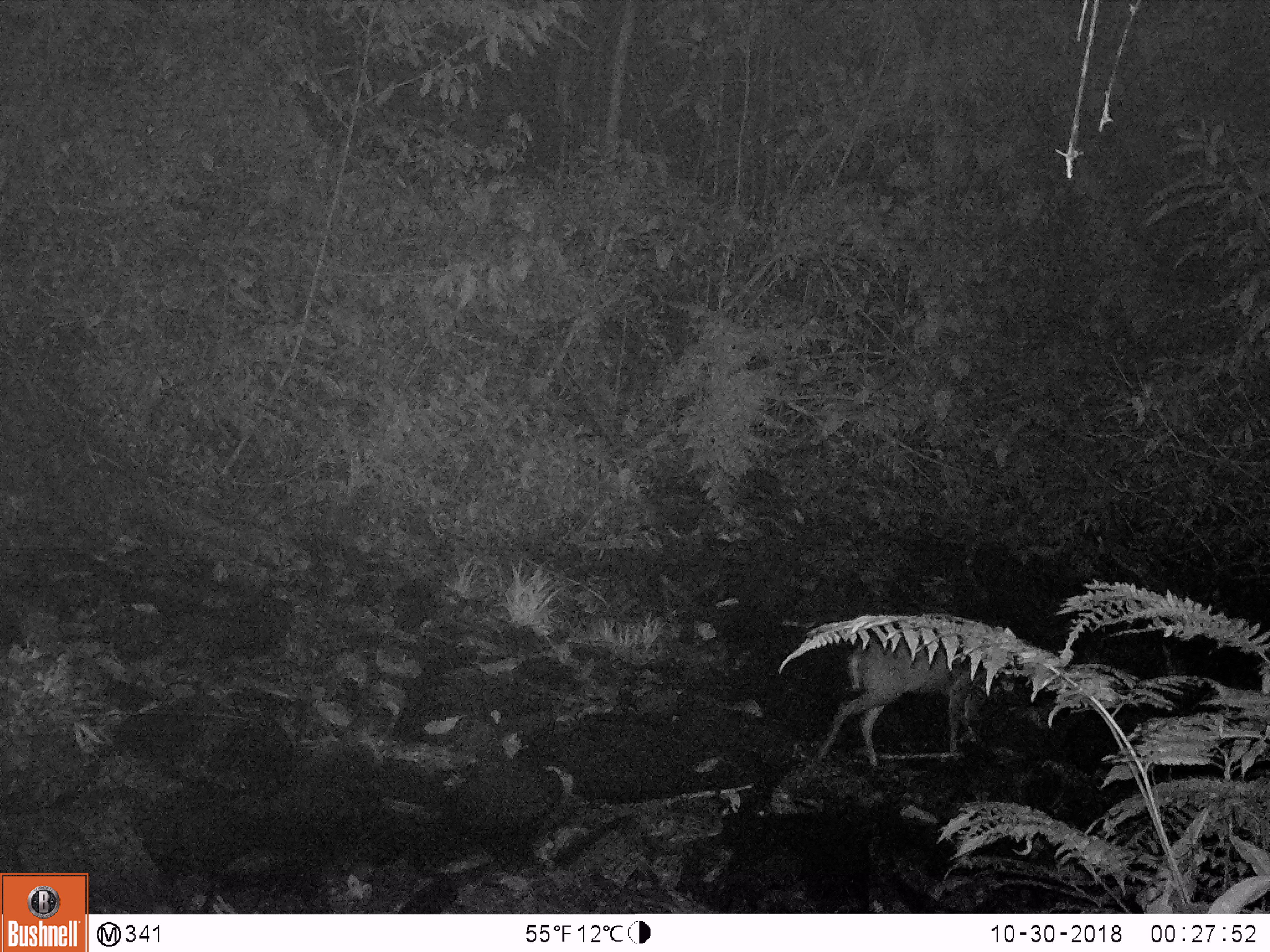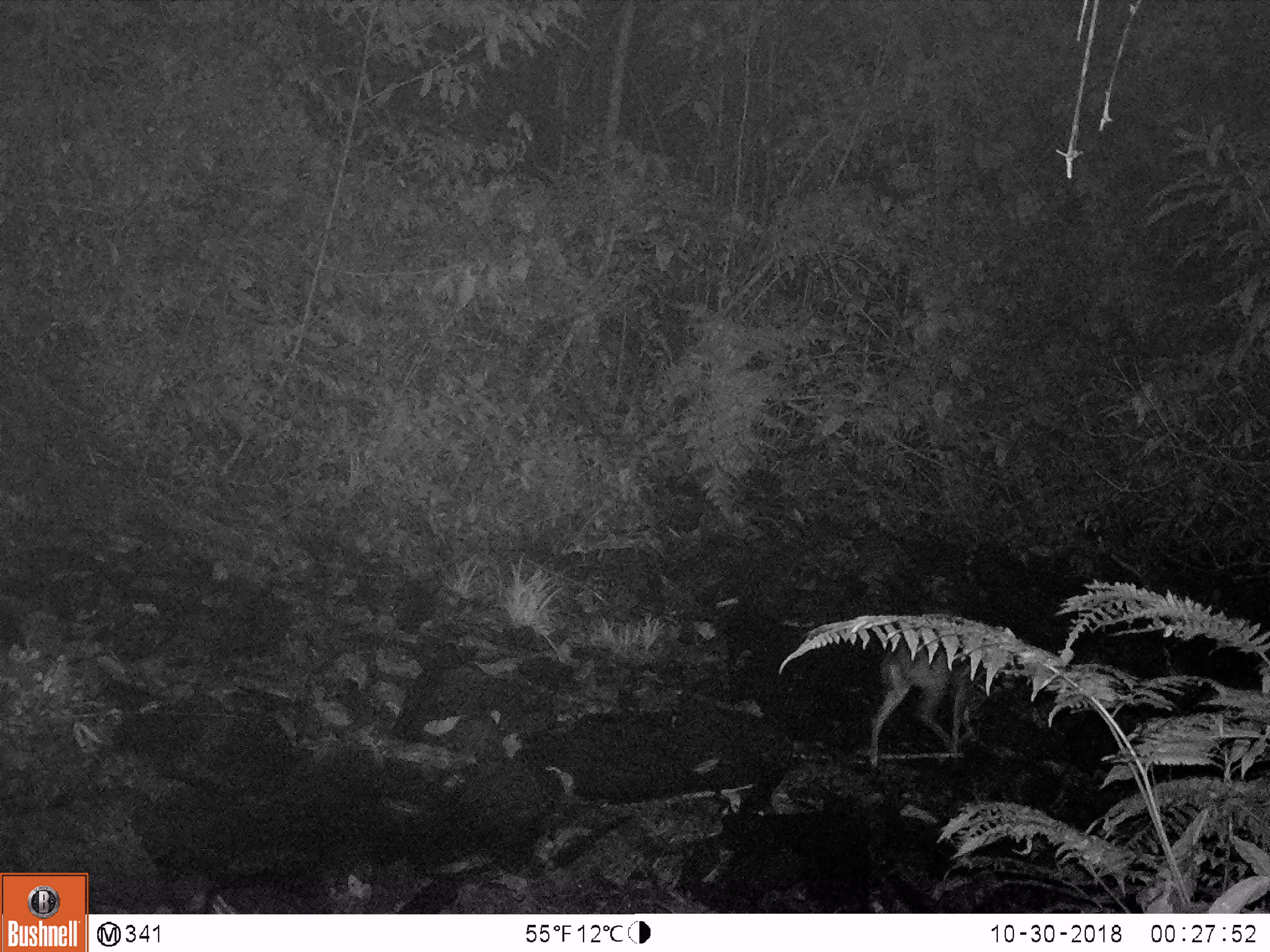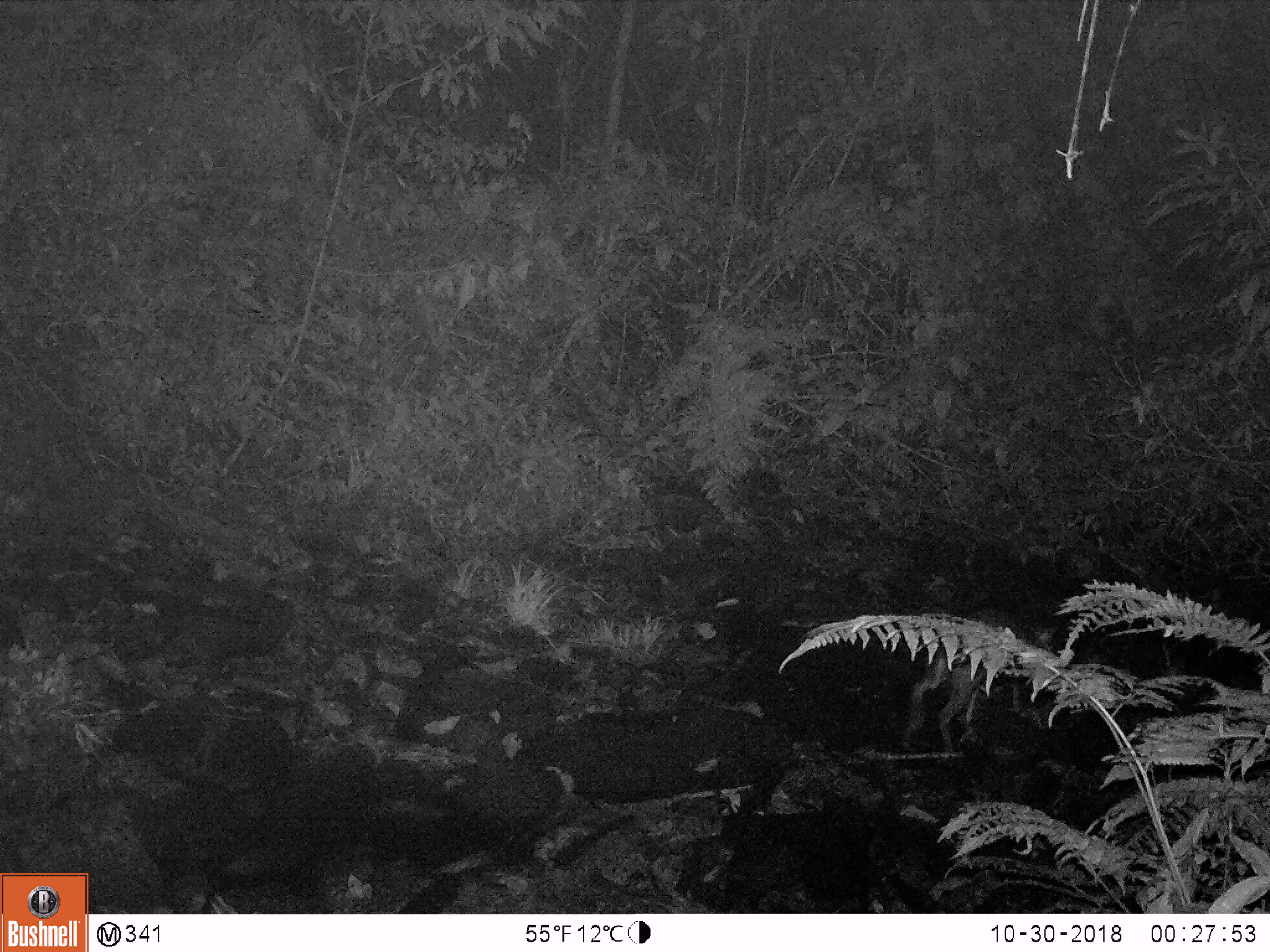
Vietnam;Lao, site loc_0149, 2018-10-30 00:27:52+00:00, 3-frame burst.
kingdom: Animalia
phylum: Chordata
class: Mammalia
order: Artiodactyla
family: Cervidae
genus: Muntiacus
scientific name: Muntiacus rooseveltorum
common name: roosevelt's muntjac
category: roosevelts muntjac group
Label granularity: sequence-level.